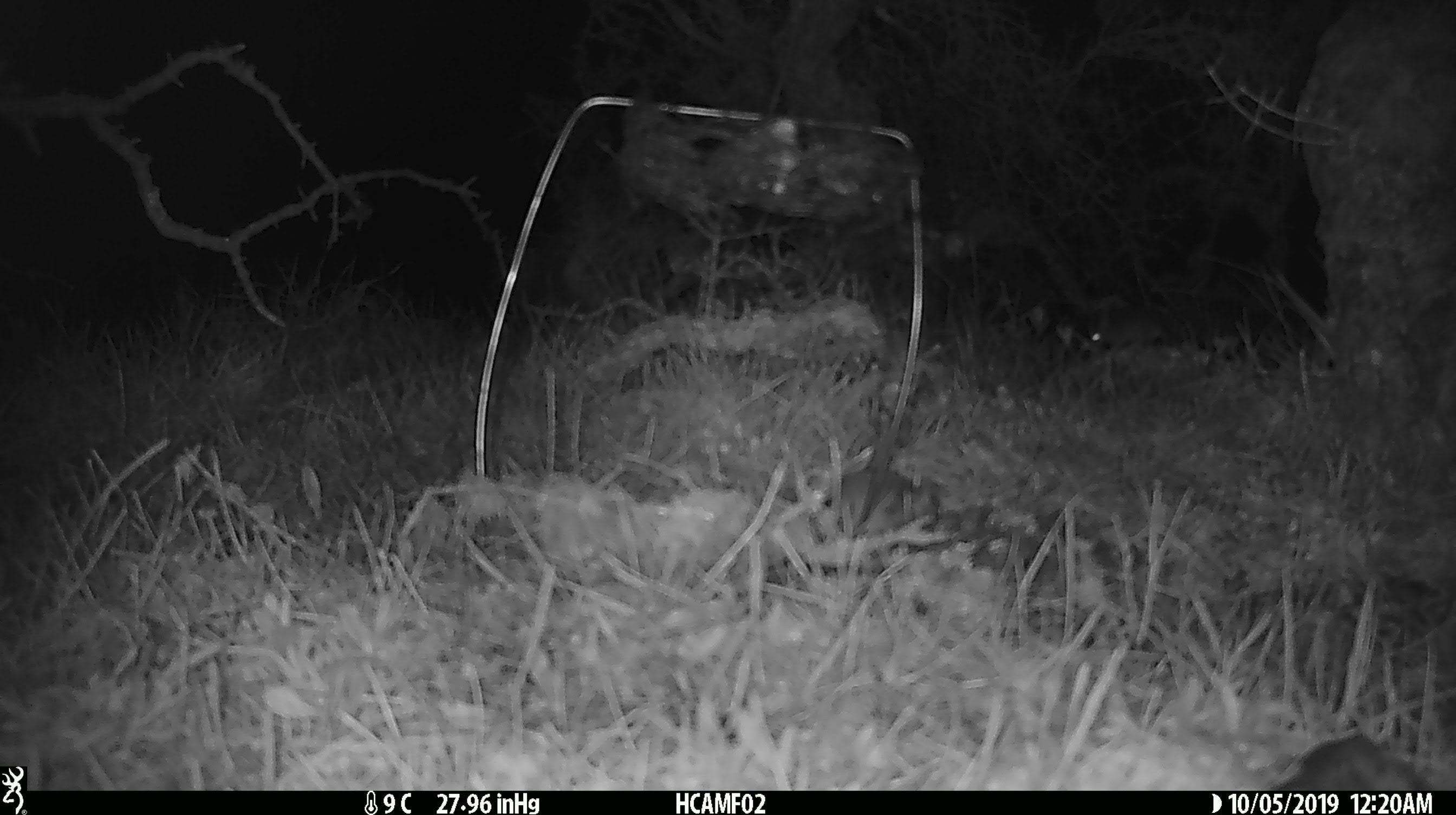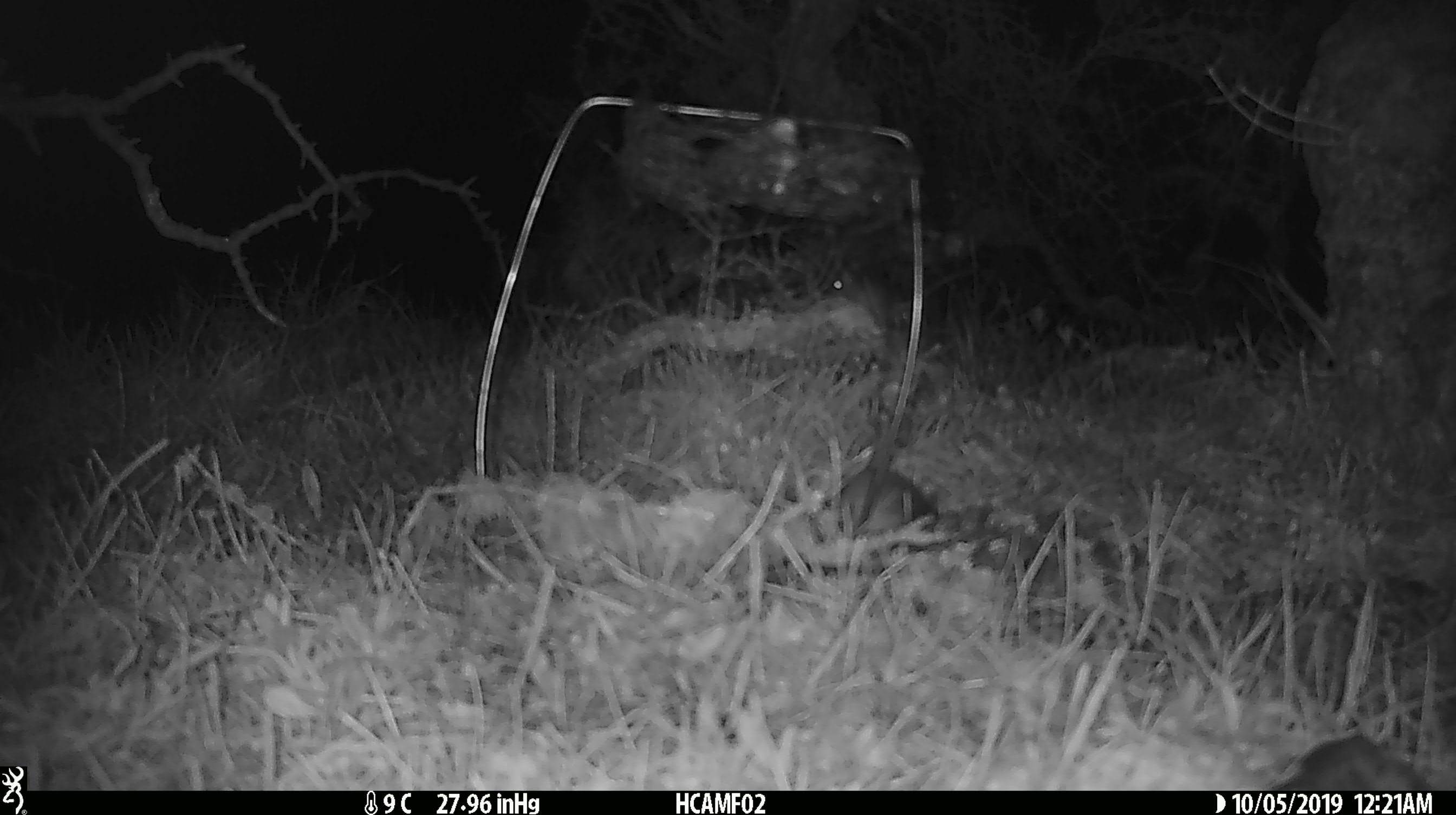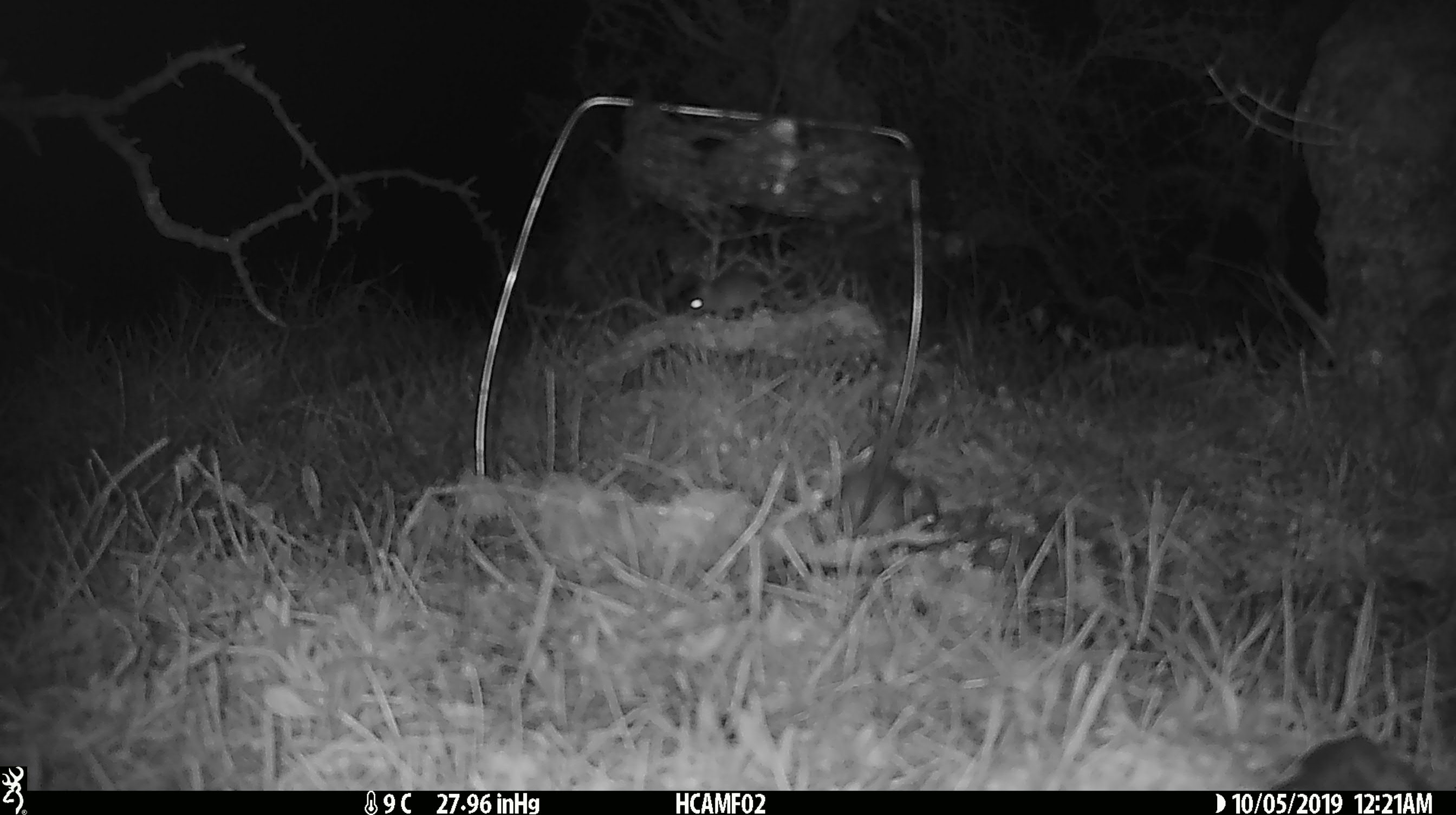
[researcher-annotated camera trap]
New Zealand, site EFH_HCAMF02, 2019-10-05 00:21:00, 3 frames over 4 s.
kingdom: Animalia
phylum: Chordata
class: Mammalia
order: Rodentia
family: Muridae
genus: Mus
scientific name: Mus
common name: mouse